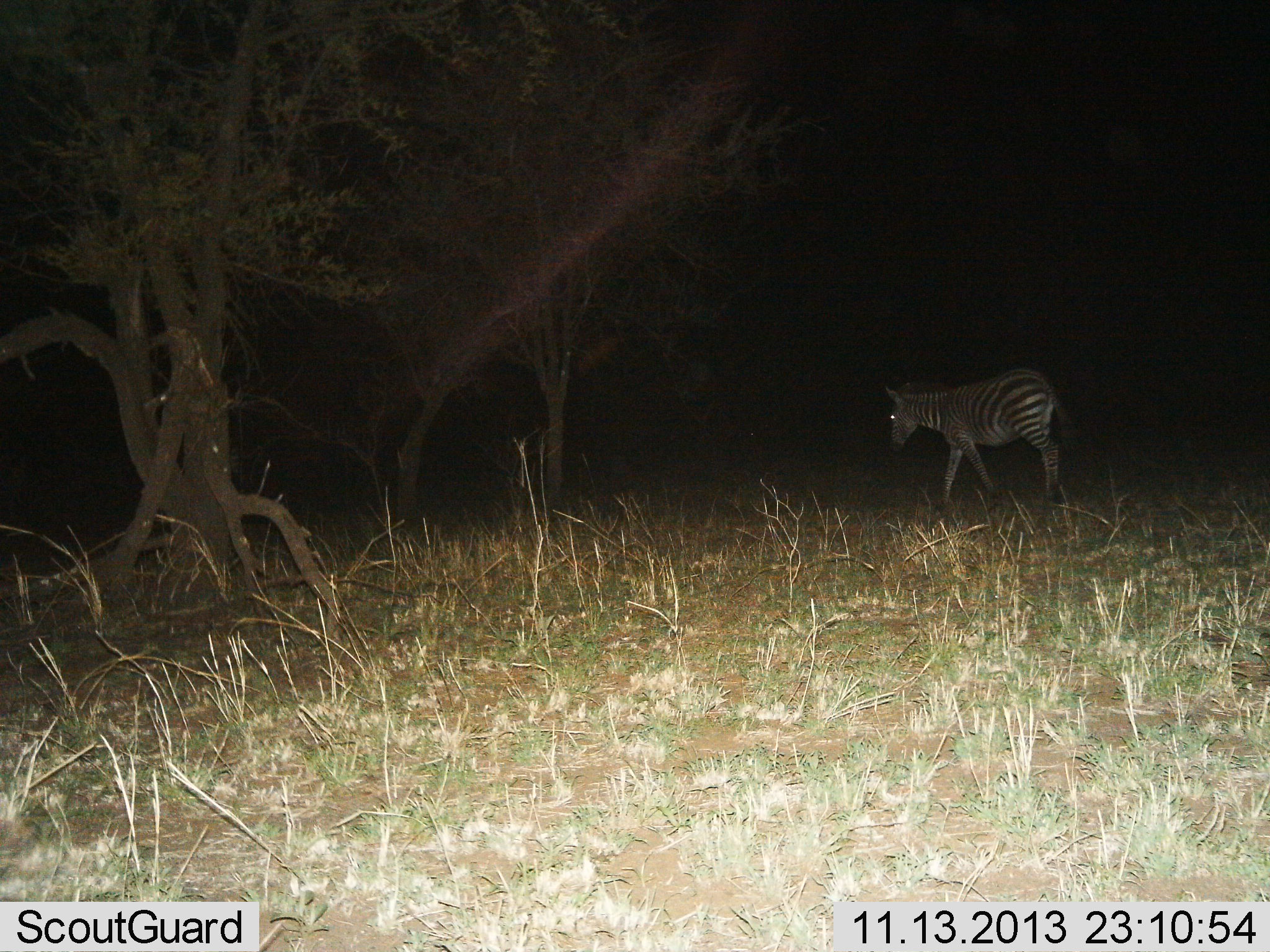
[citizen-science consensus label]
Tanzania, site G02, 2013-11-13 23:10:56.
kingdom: Animalia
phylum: Chordata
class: Mammalia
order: Perissodactyla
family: Equidae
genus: Equus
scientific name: Equus quagga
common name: plains zebra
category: zebra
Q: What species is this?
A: Zebra (plains zebra) (Equus quagga).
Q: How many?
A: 1.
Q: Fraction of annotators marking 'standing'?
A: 0%.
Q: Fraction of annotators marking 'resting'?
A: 0%.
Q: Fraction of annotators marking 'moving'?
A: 100%.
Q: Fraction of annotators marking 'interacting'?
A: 0%.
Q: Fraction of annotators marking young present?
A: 0%.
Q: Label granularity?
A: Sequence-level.